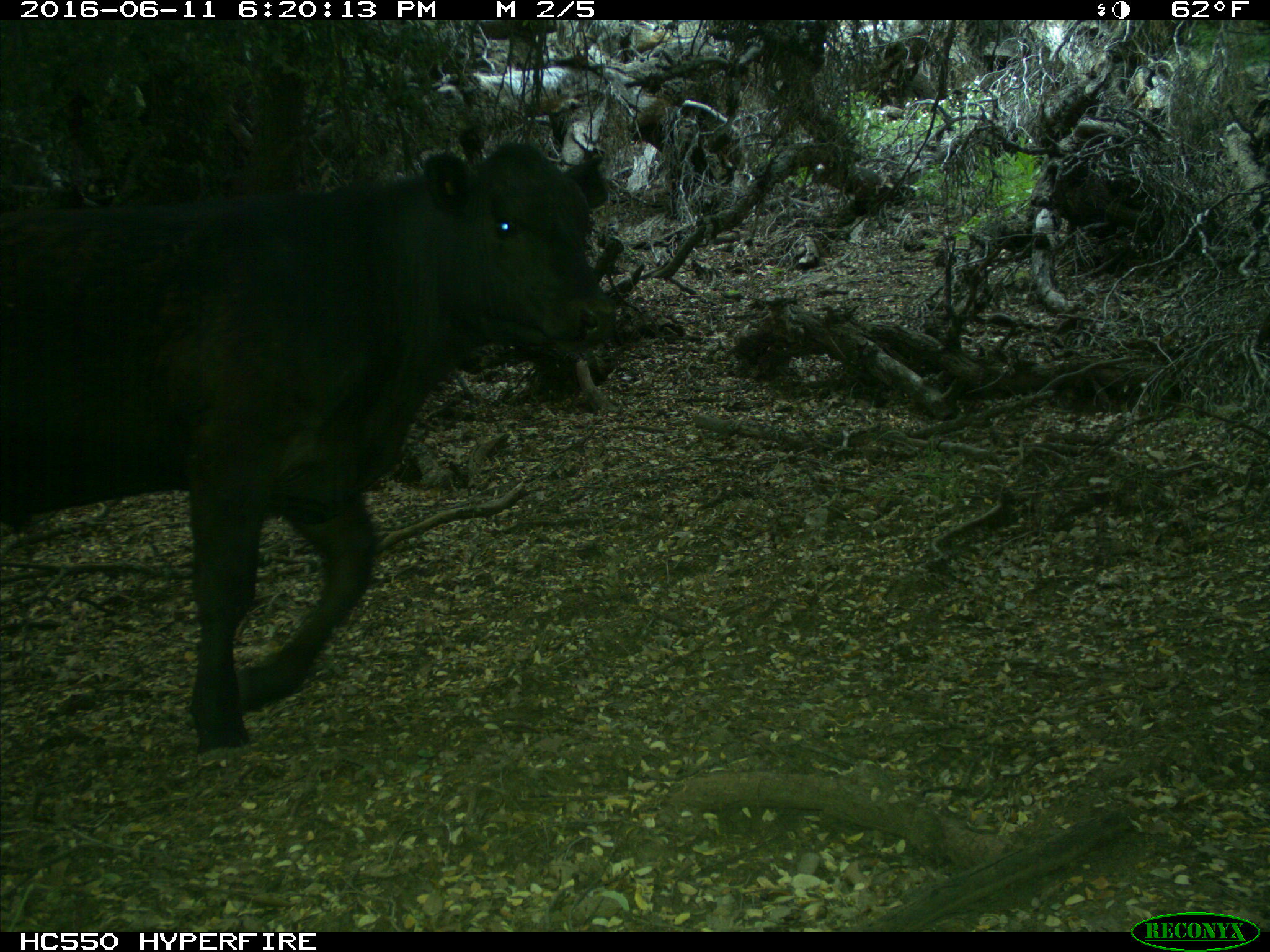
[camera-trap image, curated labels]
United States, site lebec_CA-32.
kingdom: Animalia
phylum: Chordata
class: Mammalia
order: Artiodactyla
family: Bovidae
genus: Bos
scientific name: Bos taurus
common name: domestic cow